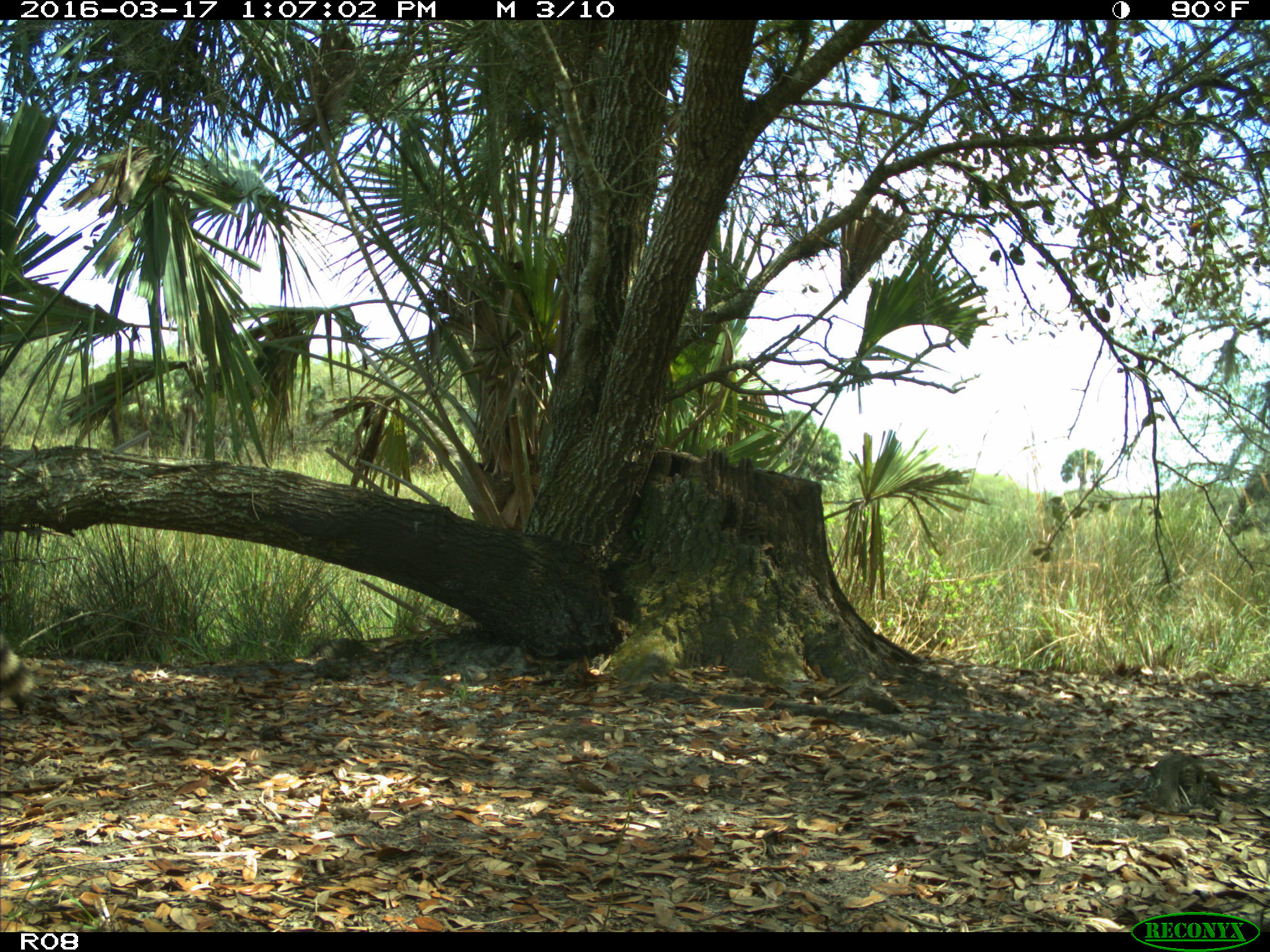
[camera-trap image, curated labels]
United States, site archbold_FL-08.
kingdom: Animalia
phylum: Chordata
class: Mammalia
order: Carnivora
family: Procyonidae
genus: Procyon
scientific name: Procyon lotor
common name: common raccoon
Procyon lotor (common raccoon).